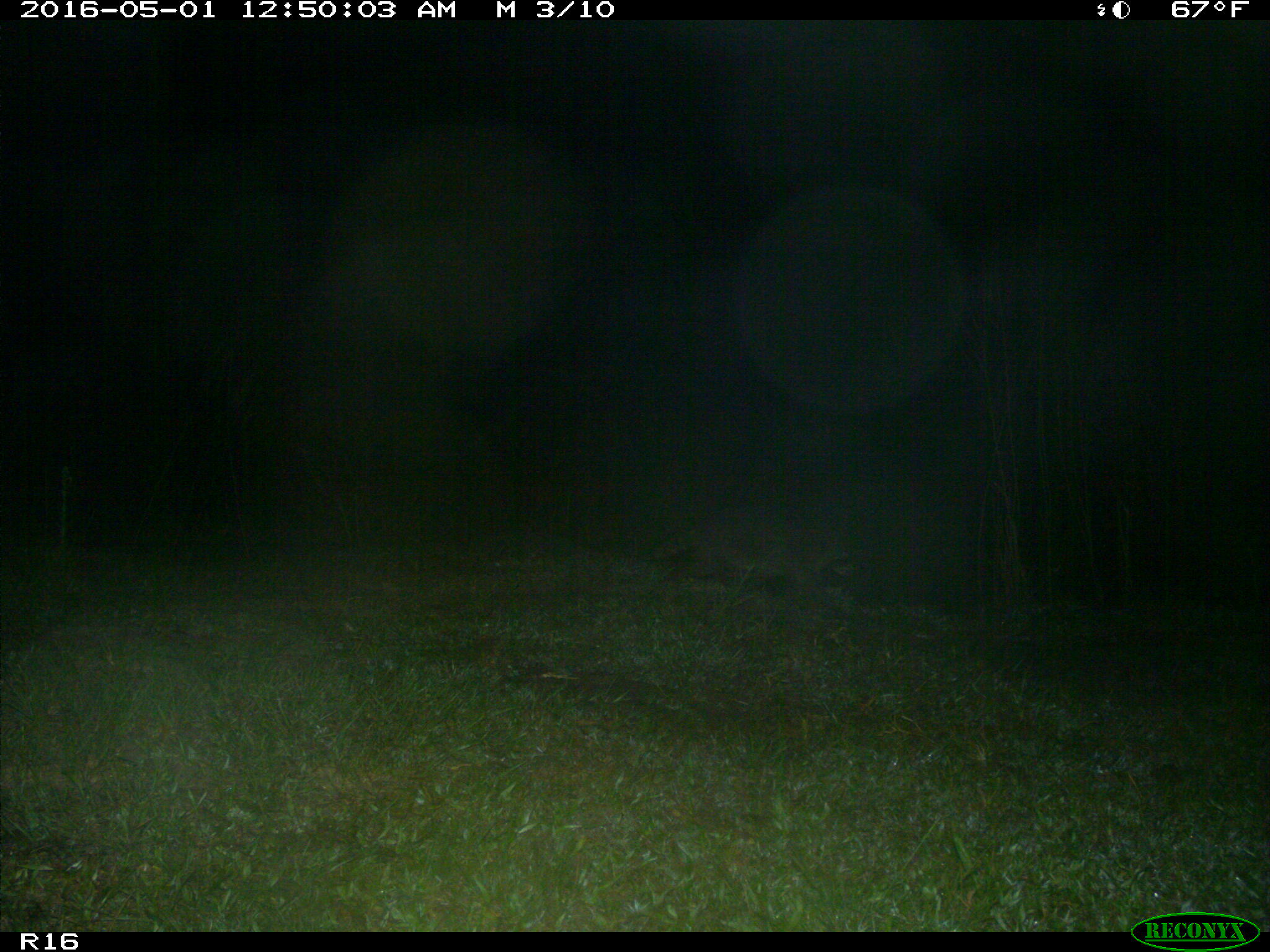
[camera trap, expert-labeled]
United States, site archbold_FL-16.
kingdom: Animalia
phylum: Chordata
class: Mammalia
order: Carnivora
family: Procyonidae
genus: Procyon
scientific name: Procyon lotor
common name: common raccoon